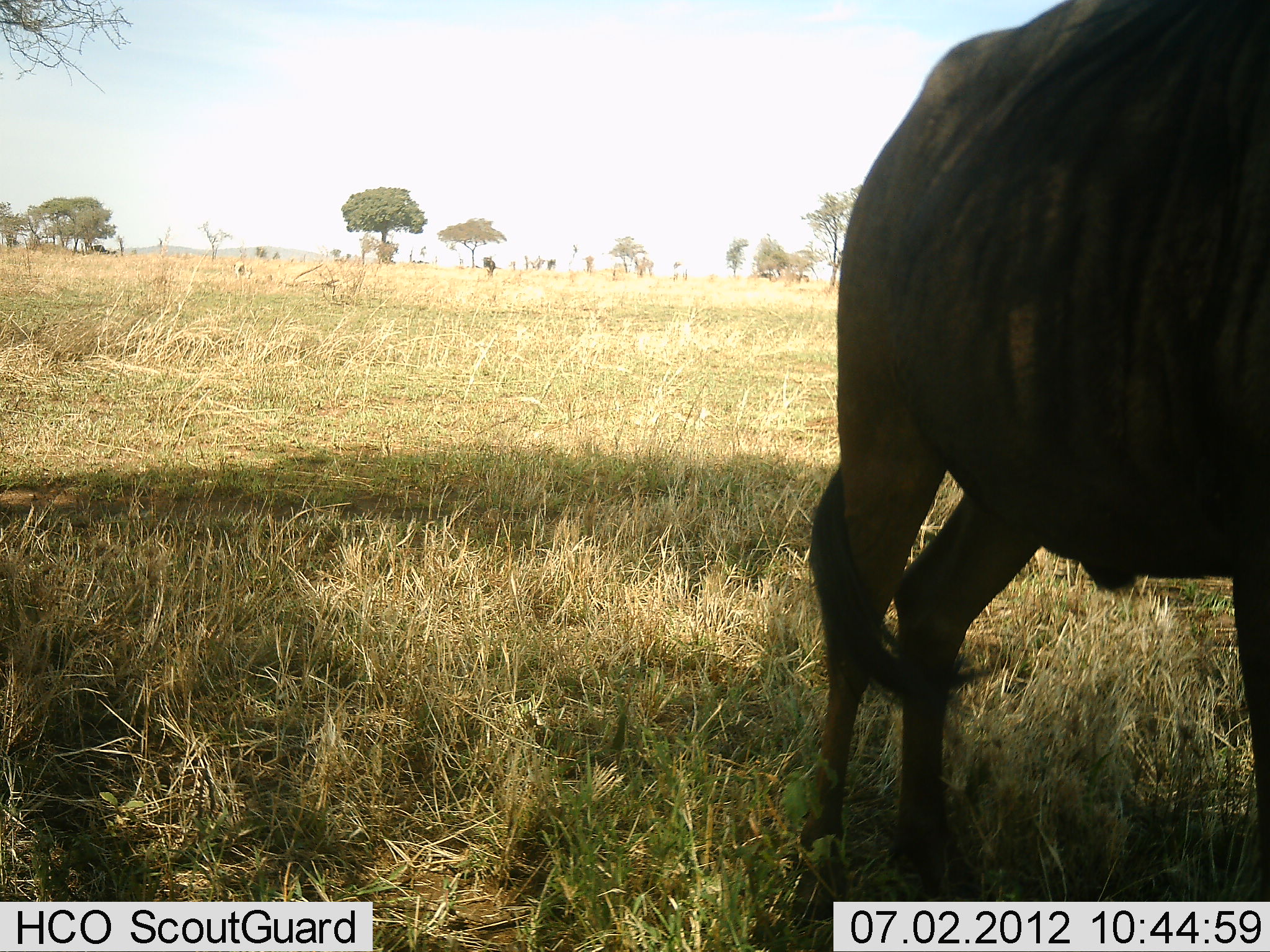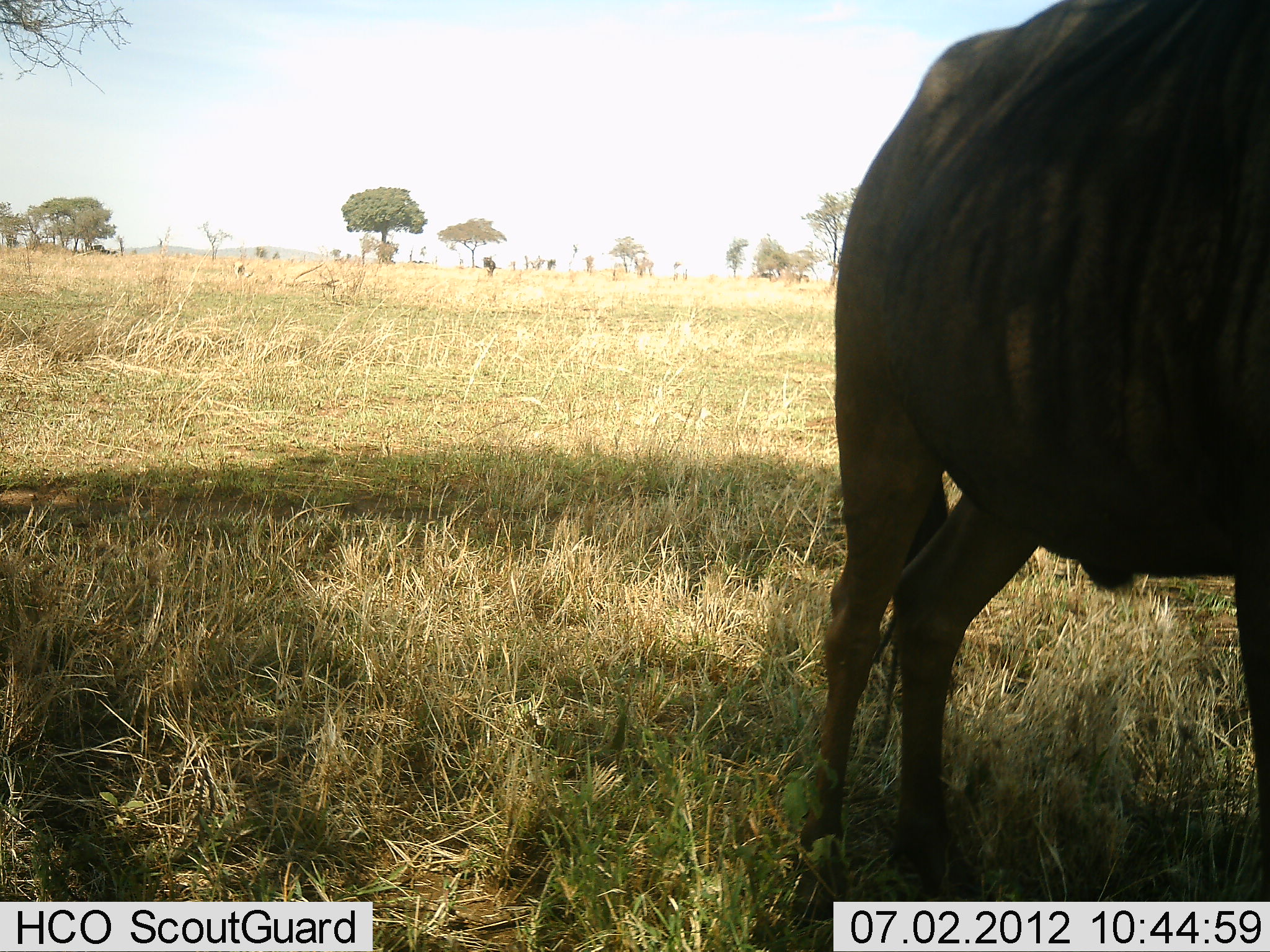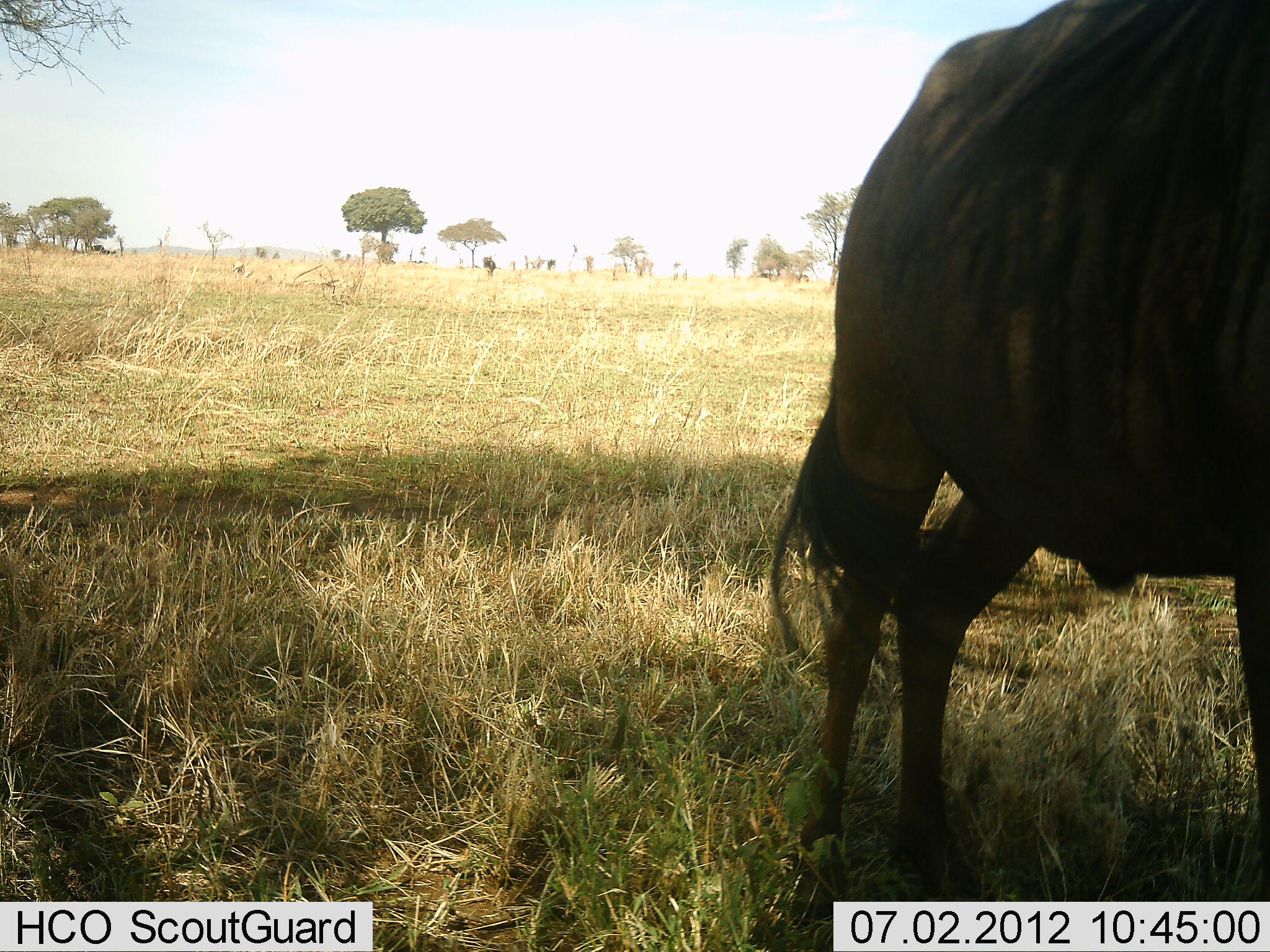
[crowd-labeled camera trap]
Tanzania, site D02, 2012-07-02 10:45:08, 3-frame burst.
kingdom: Animalia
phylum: Chordata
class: Mammalia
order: Artiodactyla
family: Bovidae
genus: Connochaetes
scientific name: Connochaetes taurinus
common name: blue wildebeest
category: wildebeest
Wildebeest (blue wildebeest) (Connochaetes taurinus), count 1. Behavior (volunteer vote fractions): standing 100%, resting 0%, moving 0%, interacting 0%. Young present (vote fraction): 0%. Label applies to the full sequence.